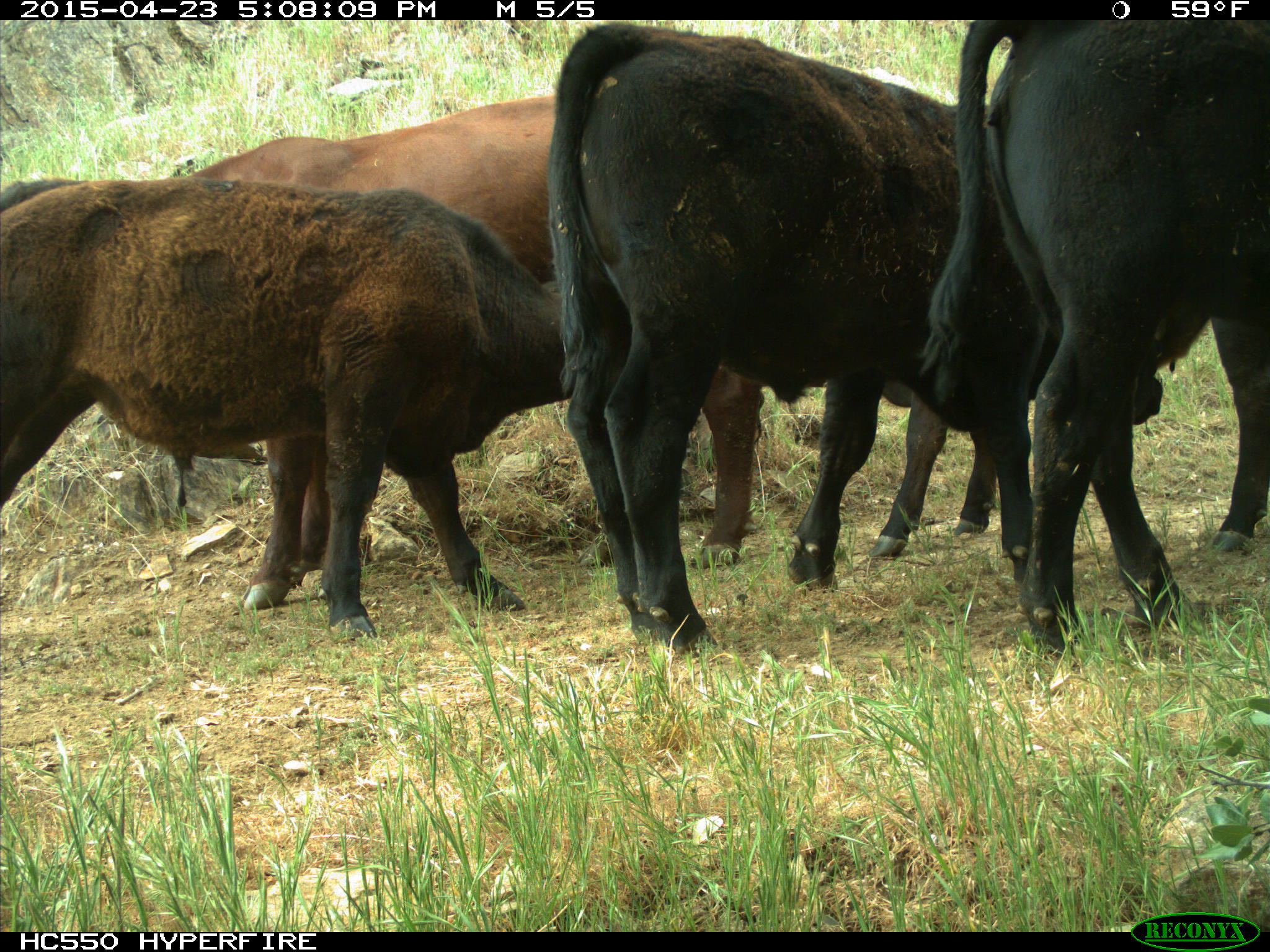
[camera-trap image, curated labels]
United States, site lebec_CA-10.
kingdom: Animalia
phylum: Chordata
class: Mammalia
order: Artiodactyla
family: Bovidae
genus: Bos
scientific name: Bos taurus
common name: domestic cow